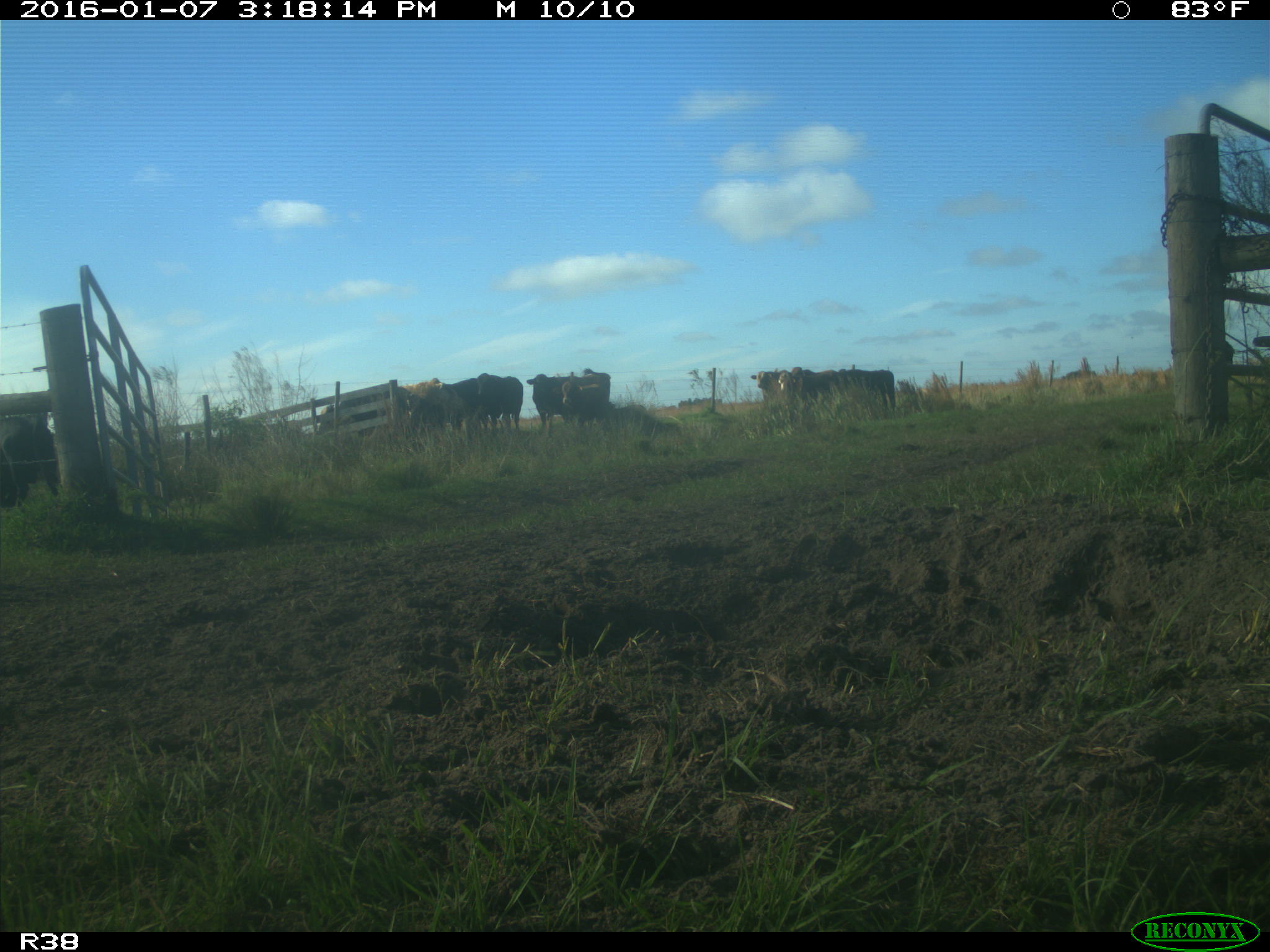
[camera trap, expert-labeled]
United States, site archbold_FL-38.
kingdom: Animalia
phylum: Chordata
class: Mammalia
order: Artiodactyla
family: Bovidae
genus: Bos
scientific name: Bos taurus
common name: domestic cow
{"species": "Bos taurus (domestic cow)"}